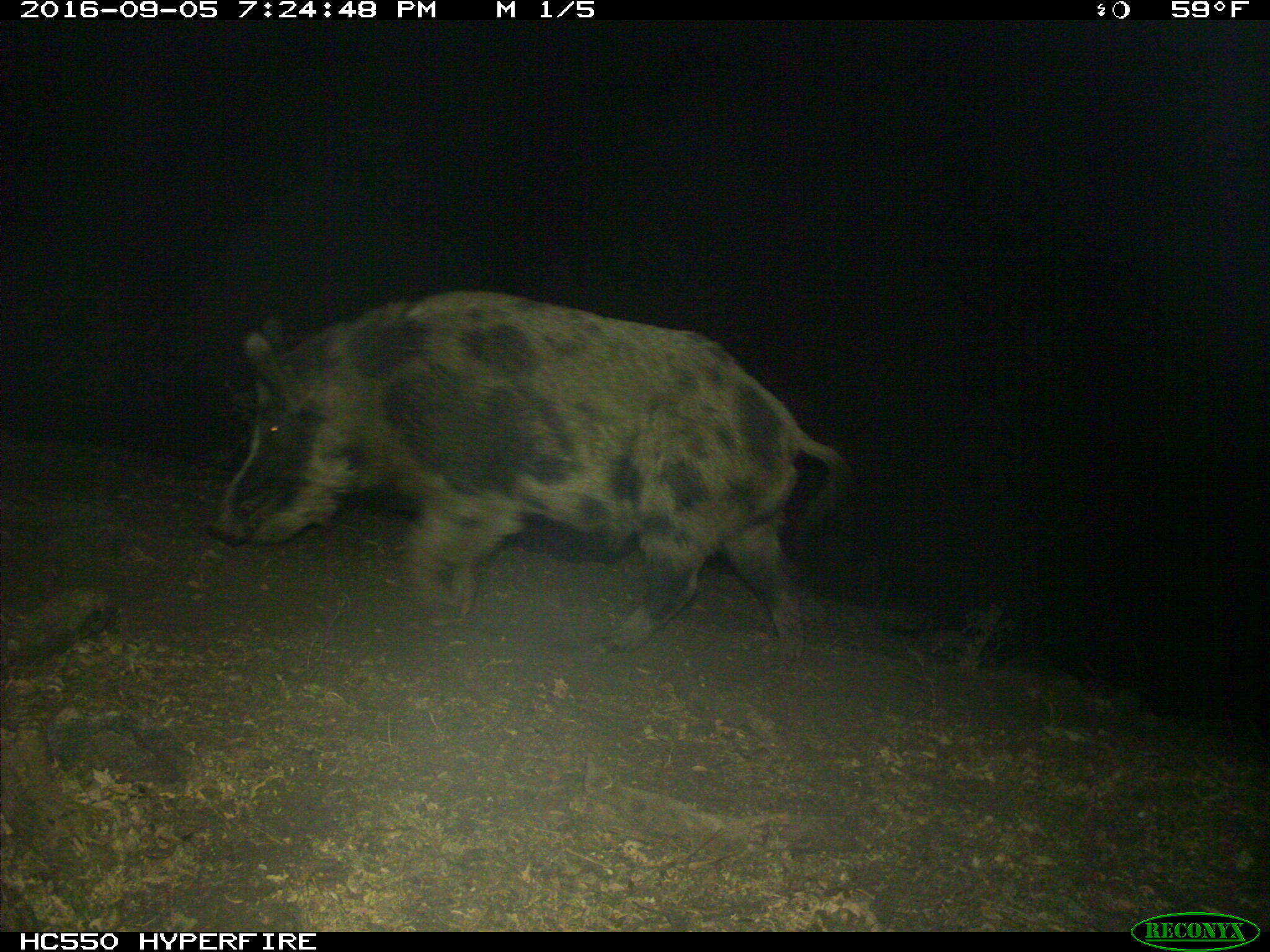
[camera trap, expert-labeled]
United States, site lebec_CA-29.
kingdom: Animalia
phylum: Chordata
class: Mammalia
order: Artiodactyla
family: Suidae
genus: Sus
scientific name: Sus scrofa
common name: wild boar